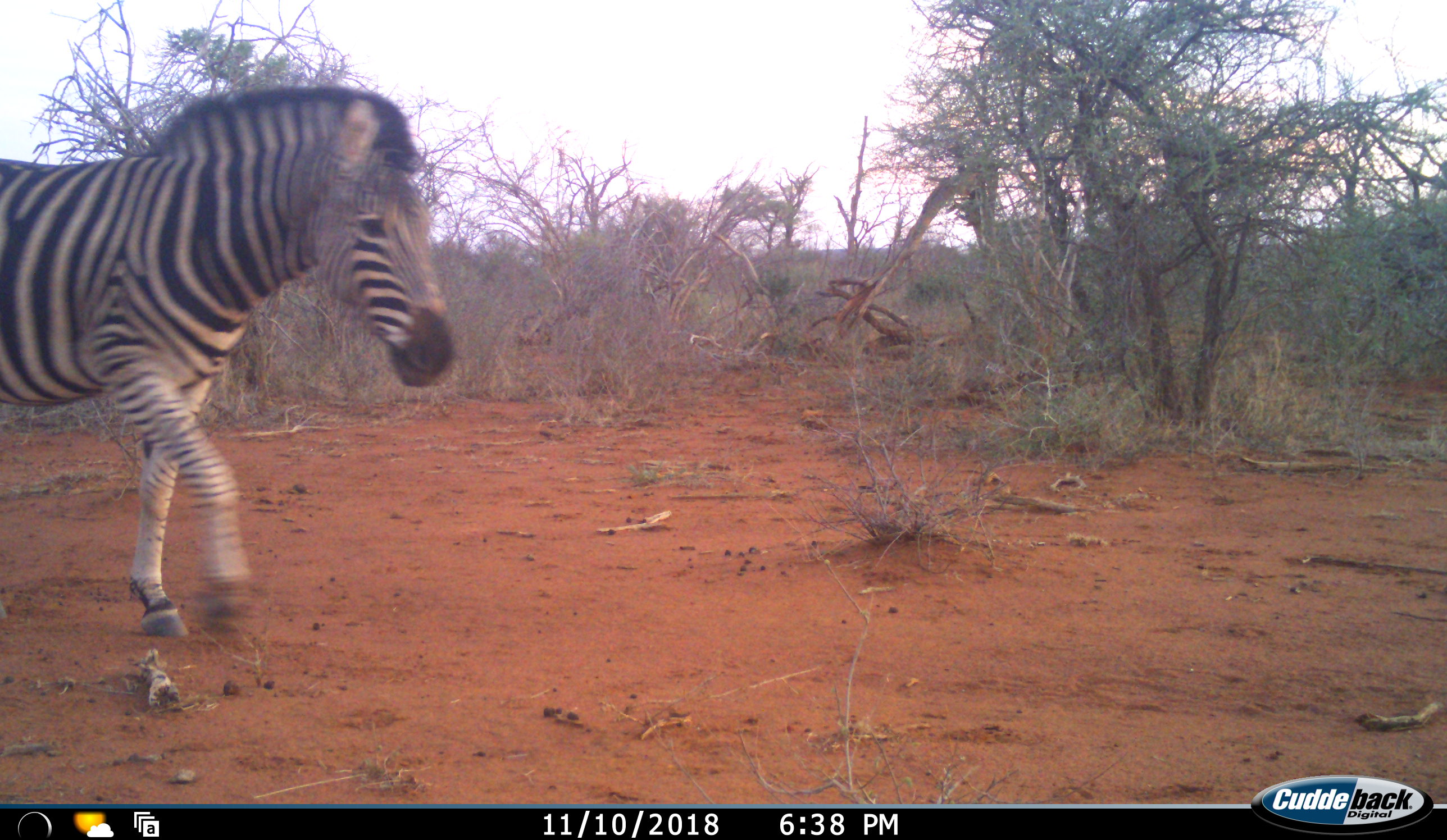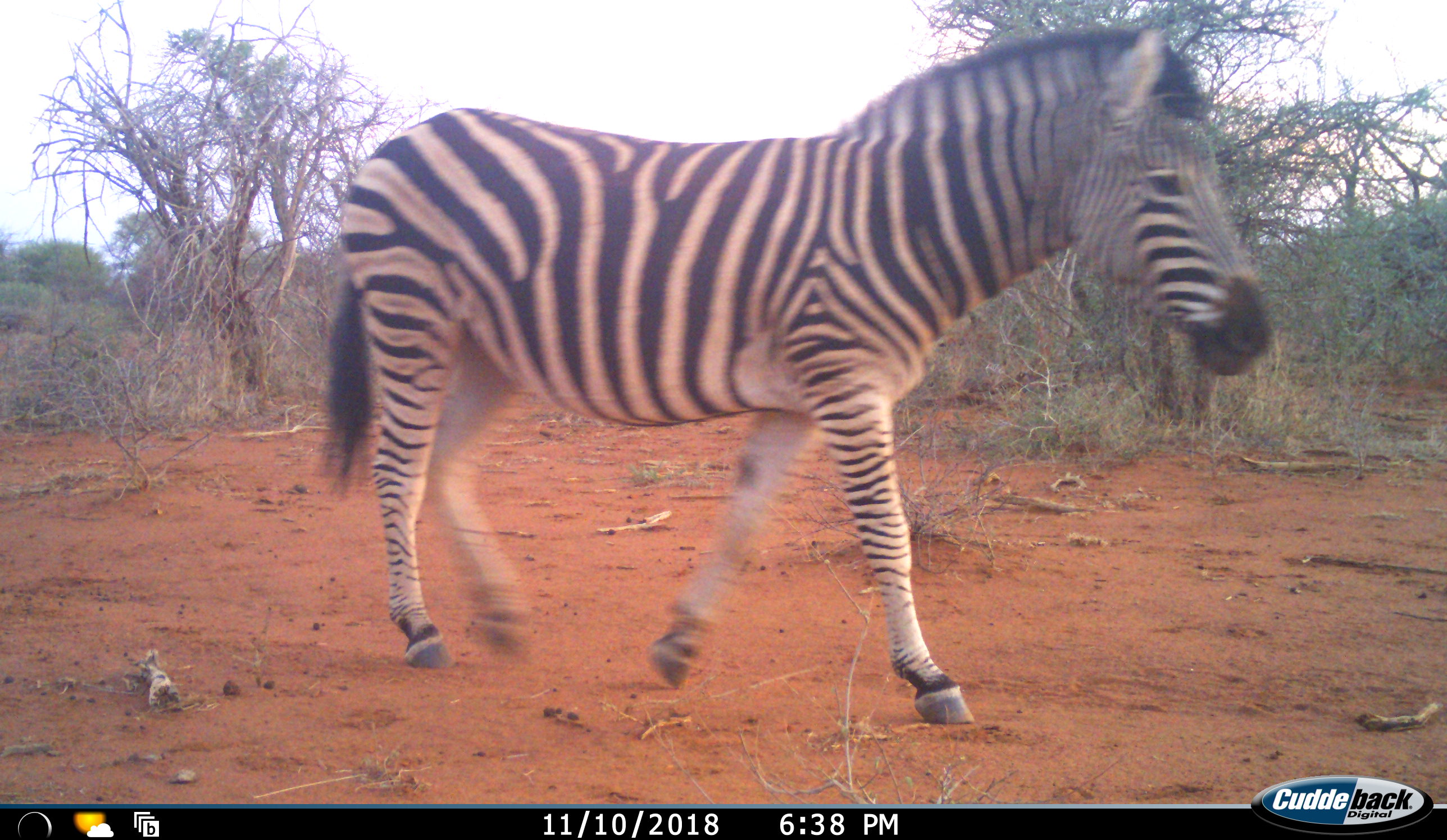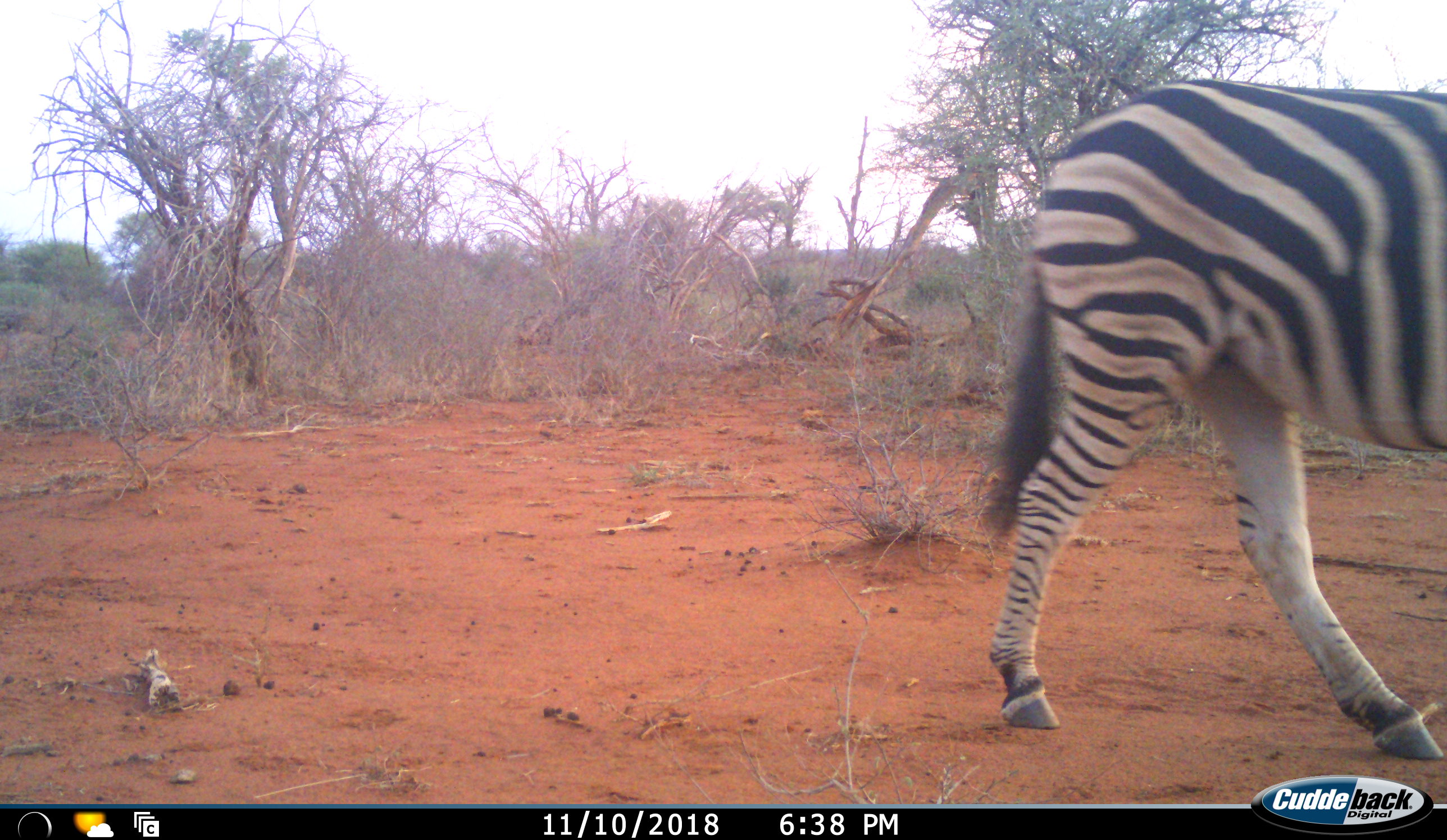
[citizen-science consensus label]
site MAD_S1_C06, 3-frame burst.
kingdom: Animalia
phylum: Chordata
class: Mammalia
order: Perissodactyla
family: Equidae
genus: Equus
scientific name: Equus quagga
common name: plains zebra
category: zebraplains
Zebraplains (plains zebra) (Equus quagga), count 1. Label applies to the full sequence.